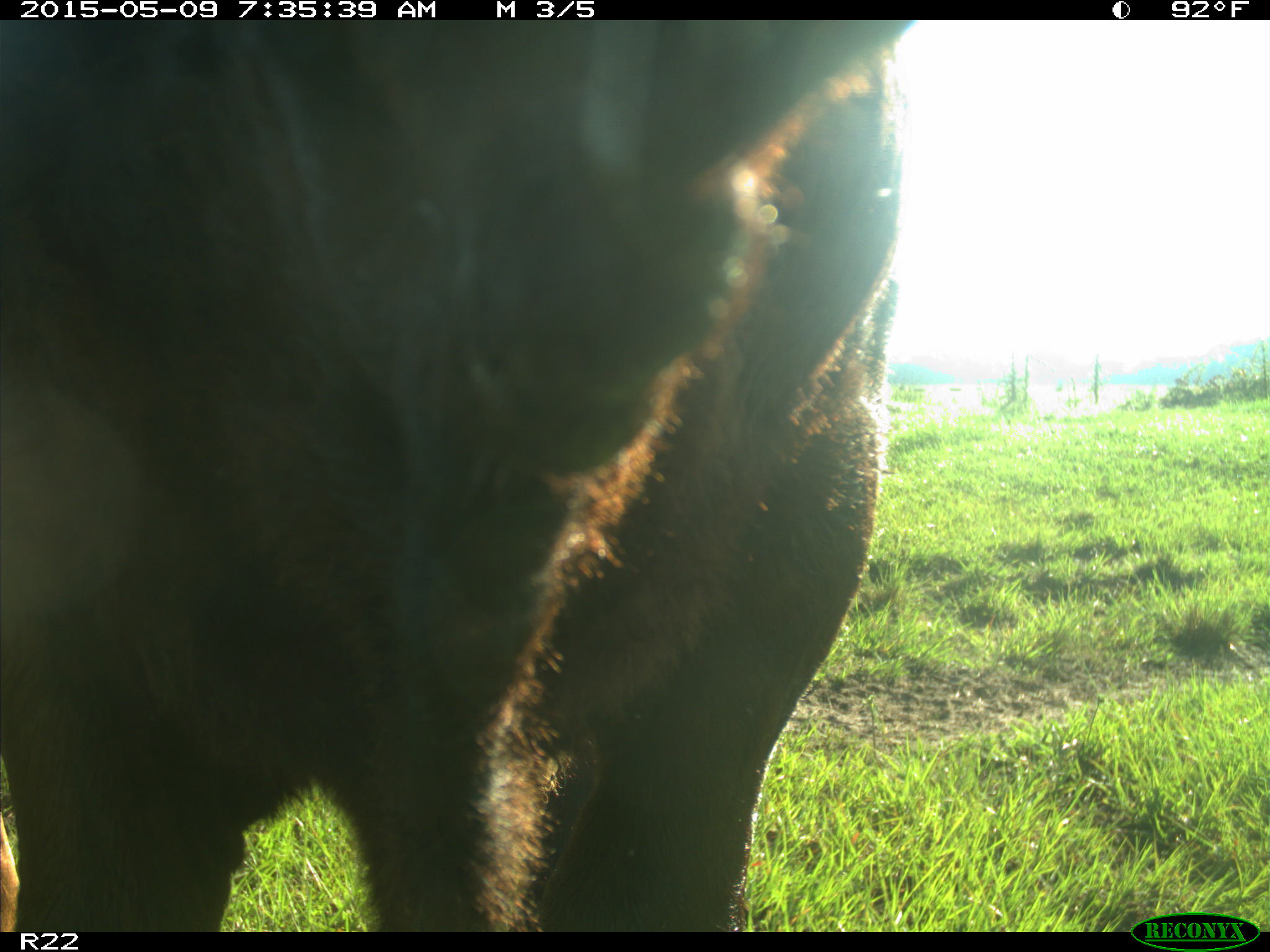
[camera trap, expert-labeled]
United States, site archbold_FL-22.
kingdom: Animalia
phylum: Chordata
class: Mammalia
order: Artiodactyla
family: Bovidae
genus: Bos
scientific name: Bos taurus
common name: domestic cow